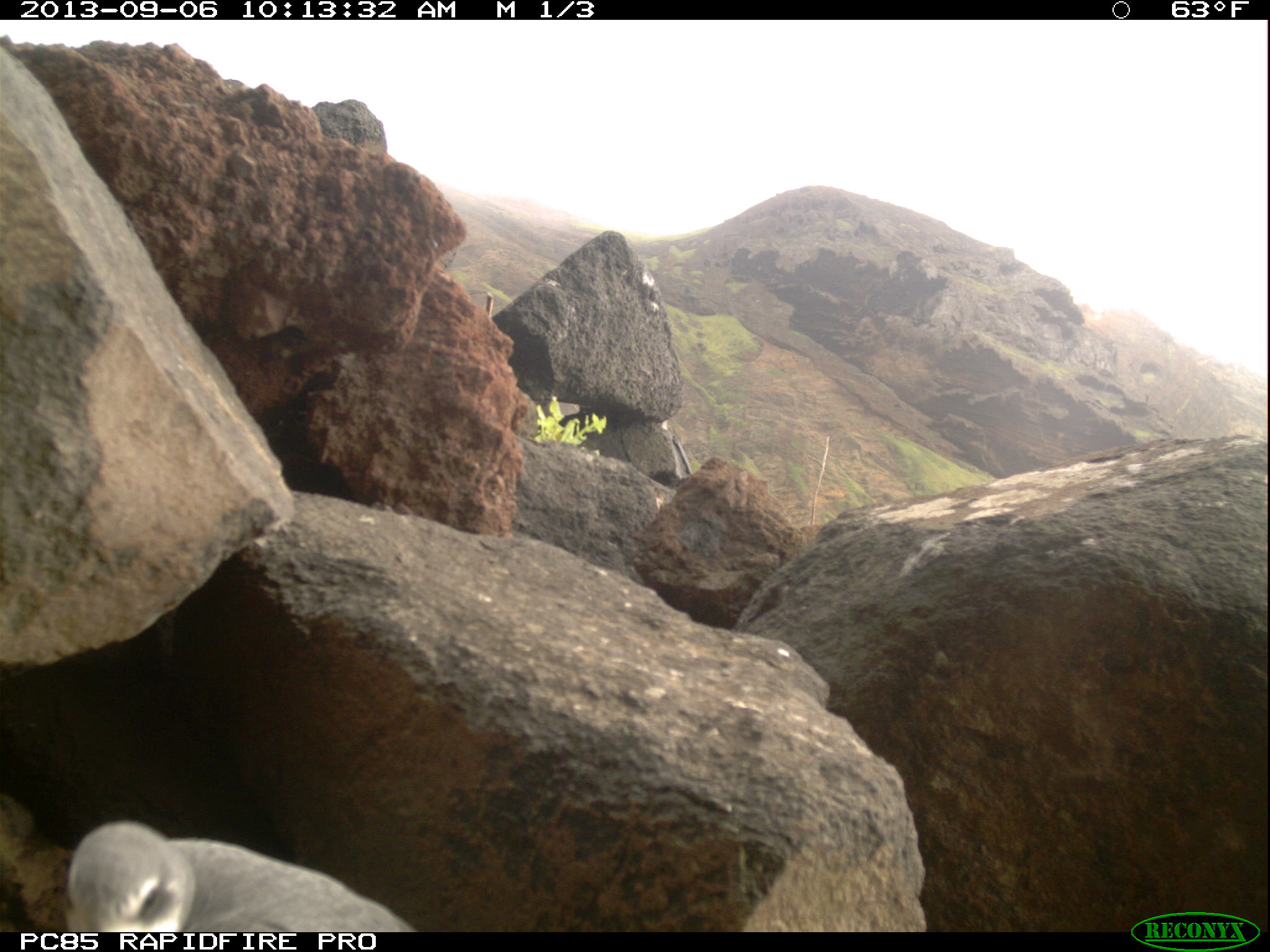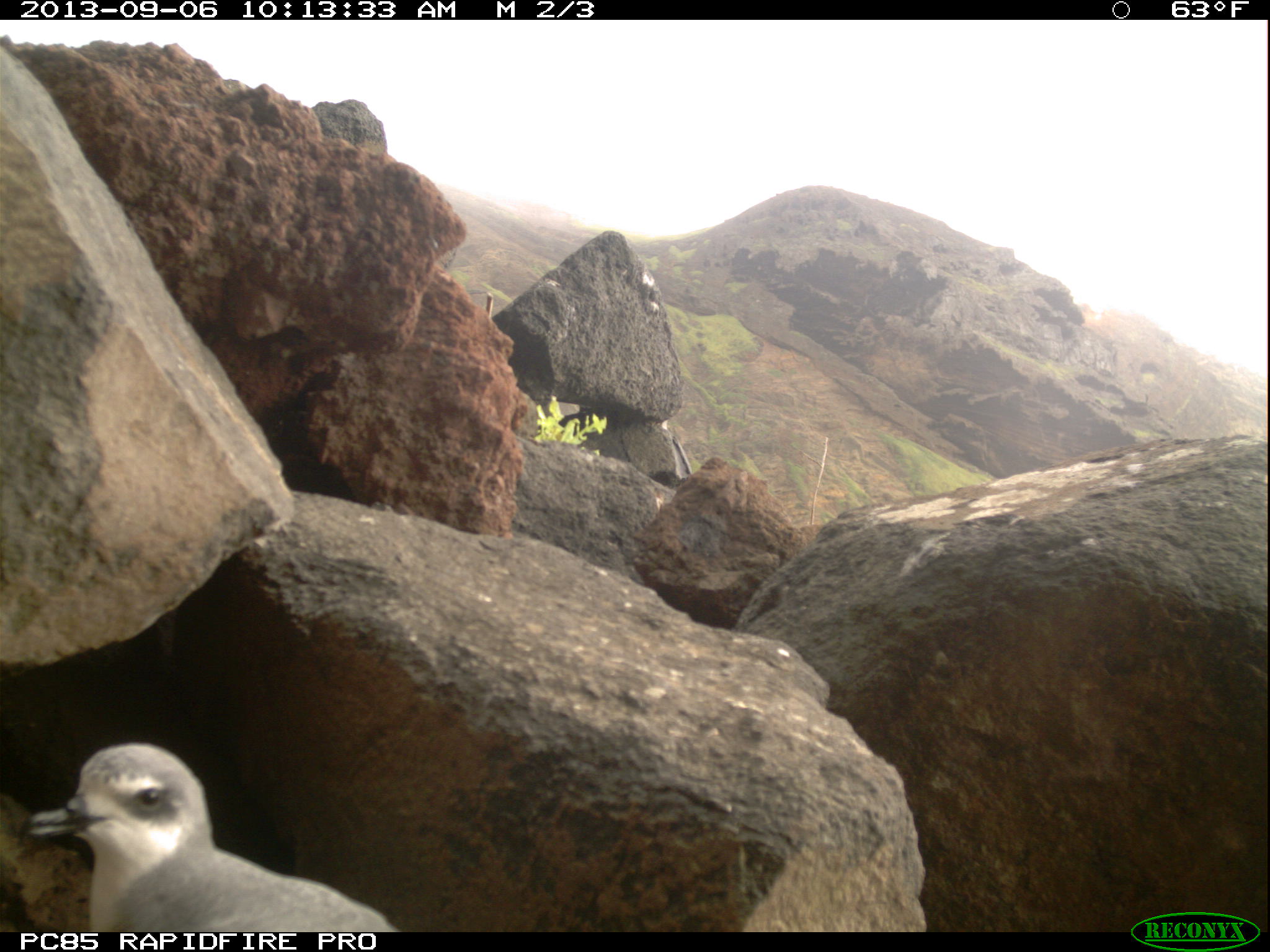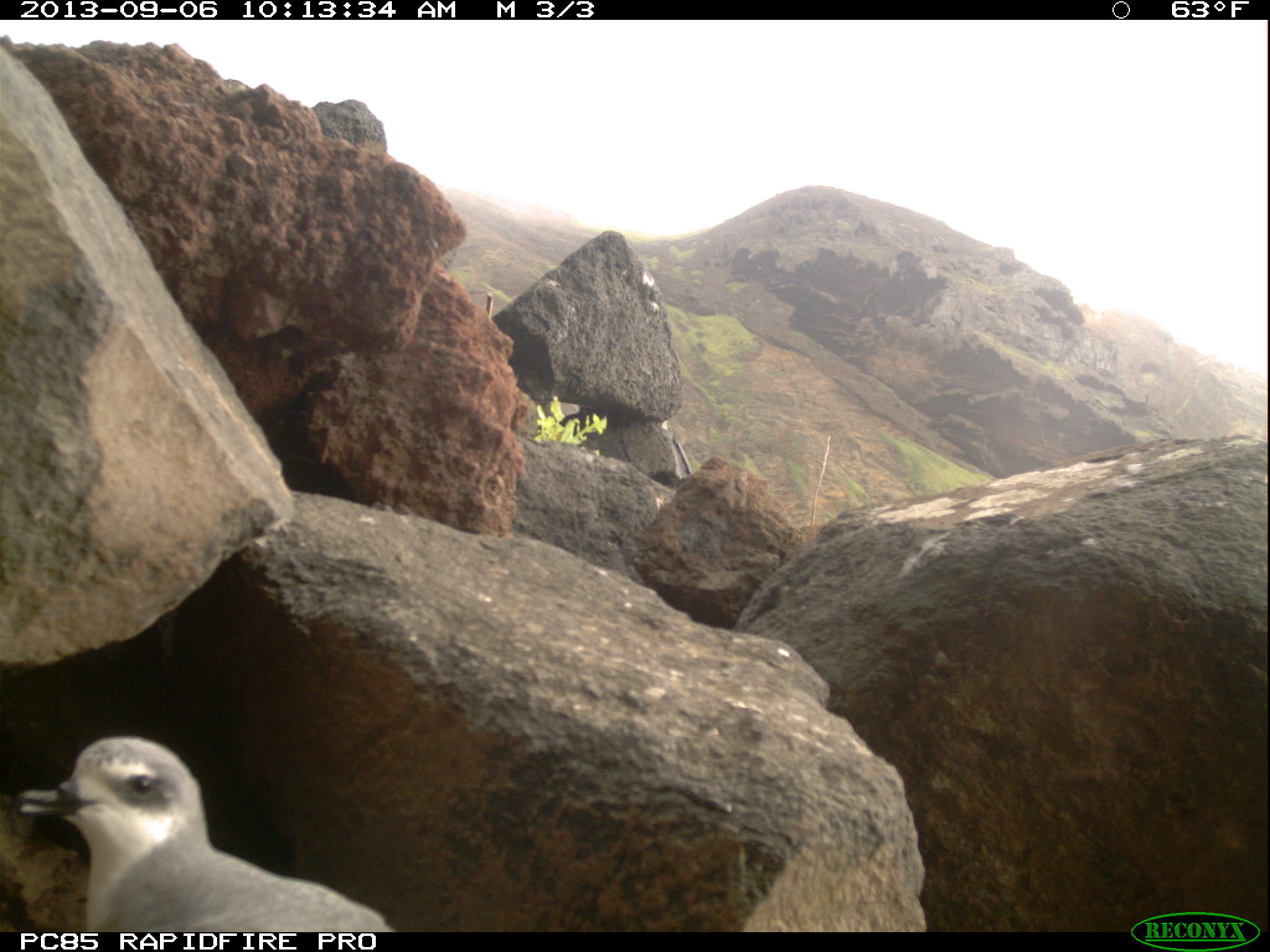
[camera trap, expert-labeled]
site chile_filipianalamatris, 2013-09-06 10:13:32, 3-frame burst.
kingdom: Animalia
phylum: Chordata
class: Aves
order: Procellariiformes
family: Procellariidae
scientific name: Procellariidae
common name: petrel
Petrel (Procellariidae).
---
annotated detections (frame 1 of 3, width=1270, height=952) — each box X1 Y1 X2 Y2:
petrel: 55 819 420 934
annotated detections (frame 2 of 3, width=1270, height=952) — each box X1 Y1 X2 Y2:
petrel: 11 739 396 933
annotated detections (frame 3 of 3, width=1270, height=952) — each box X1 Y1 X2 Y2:
petrel: 0 730 405 934